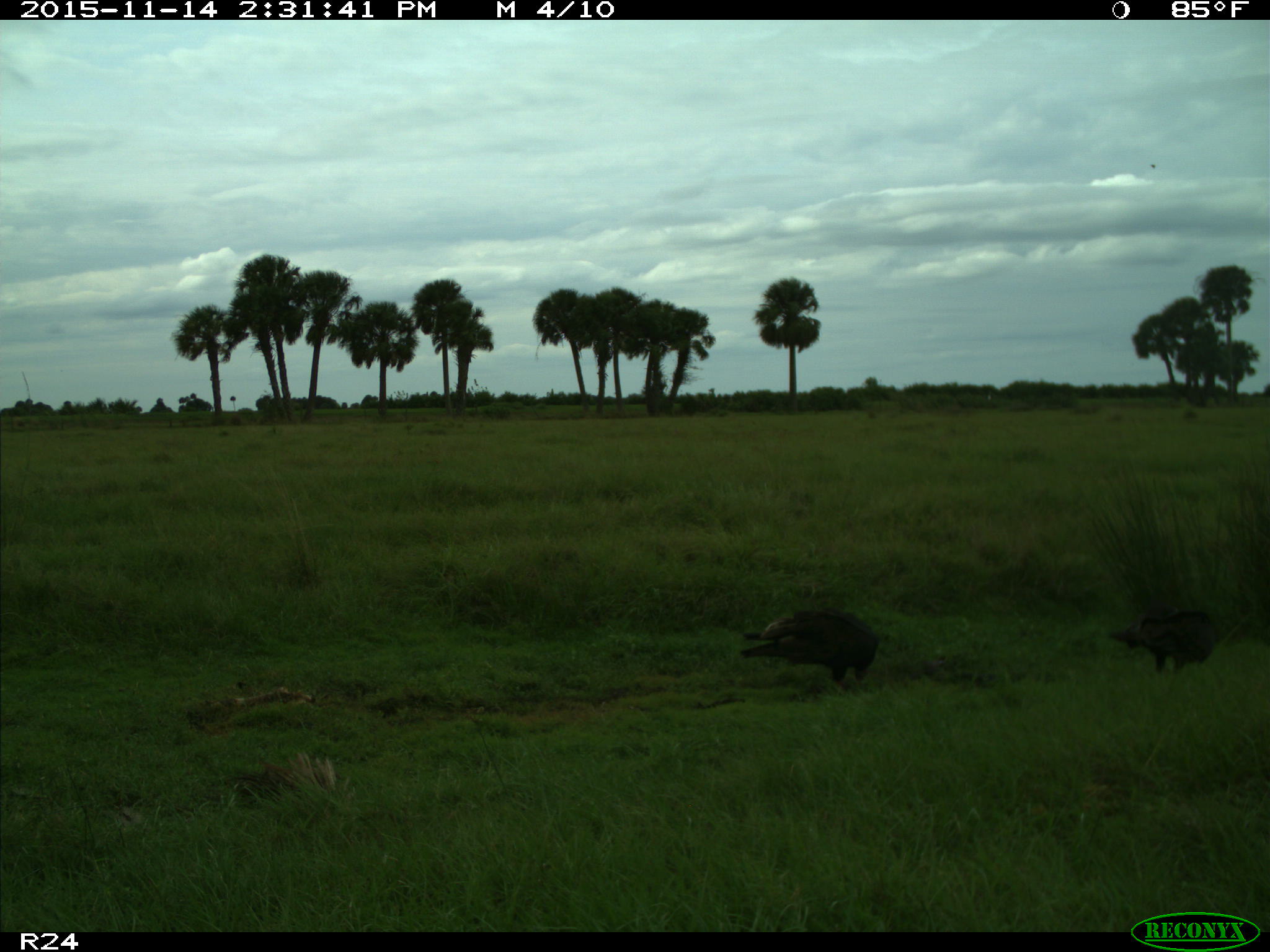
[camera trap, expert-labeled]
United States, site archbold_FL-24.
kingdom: Animalia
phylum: Chordata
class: Aves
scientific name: Aves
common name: birds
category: unidentified bird